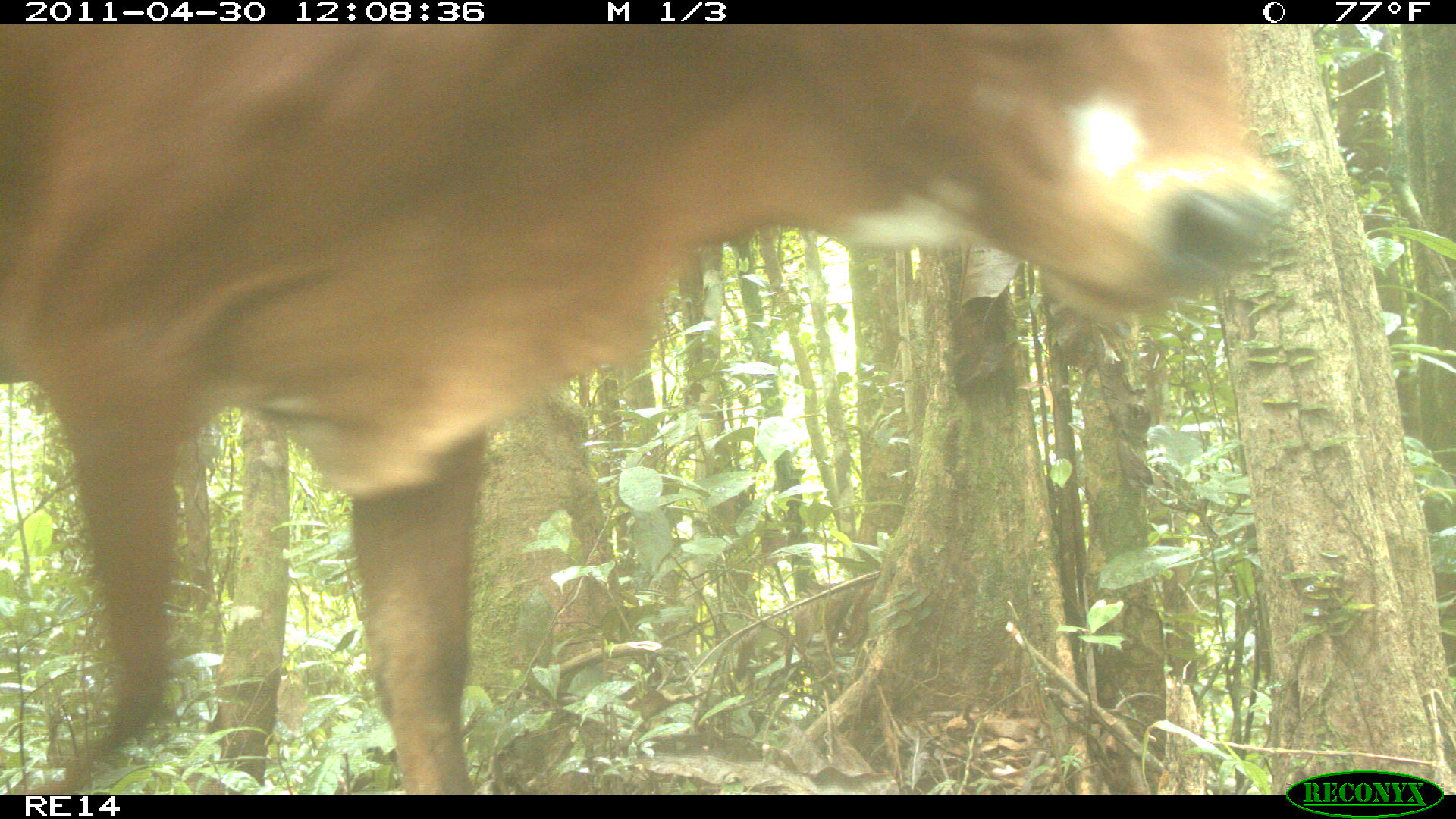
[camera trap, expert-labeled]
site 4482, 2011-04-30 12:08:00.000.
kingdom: Animalia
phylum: Chordata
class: Mammalia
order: Artiodactyla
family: Bovidae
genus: Bos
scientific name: Bos taurus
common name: domestic cattle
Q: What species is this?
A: Bos taurus (domestic cattle).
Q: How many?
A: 2.